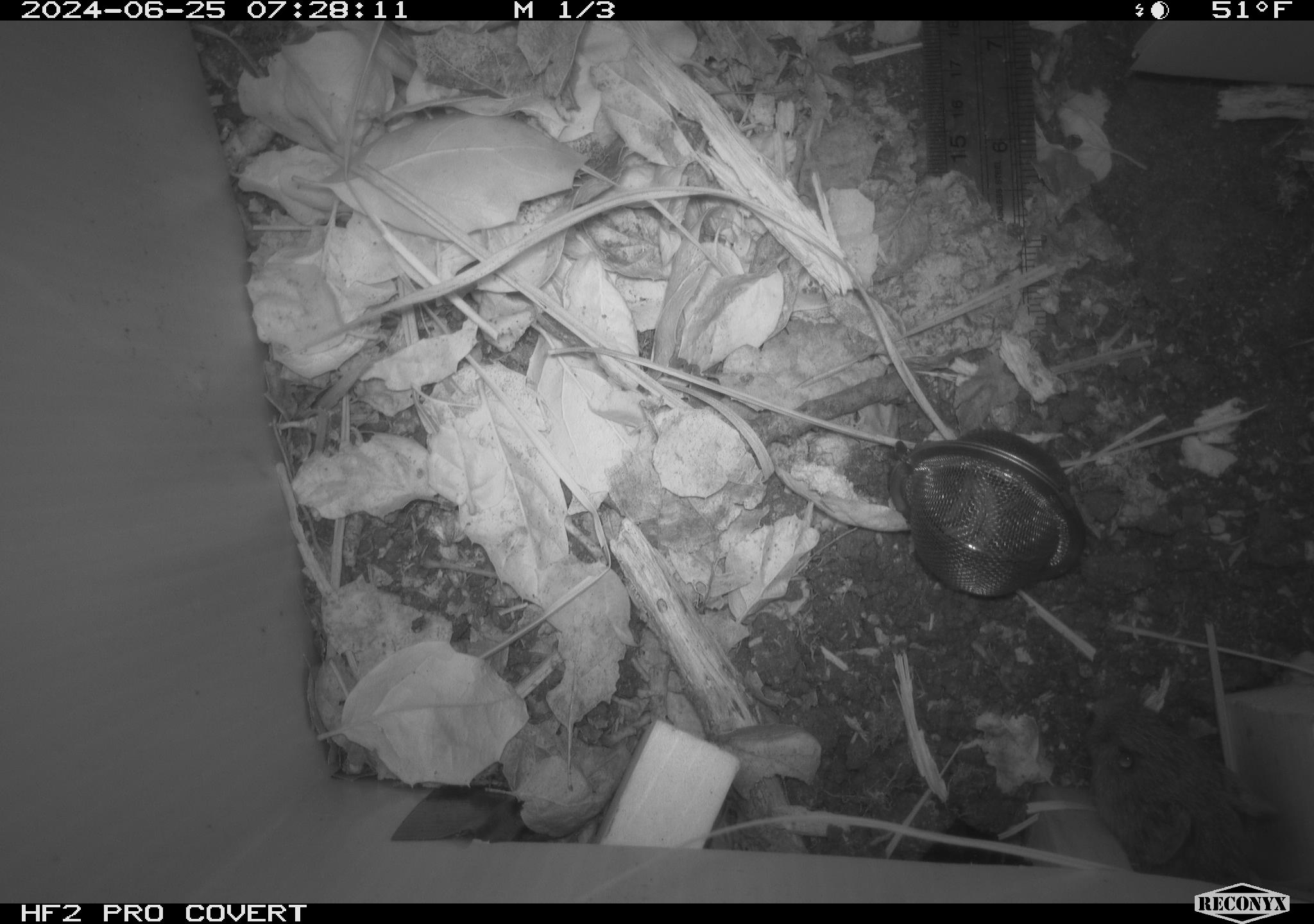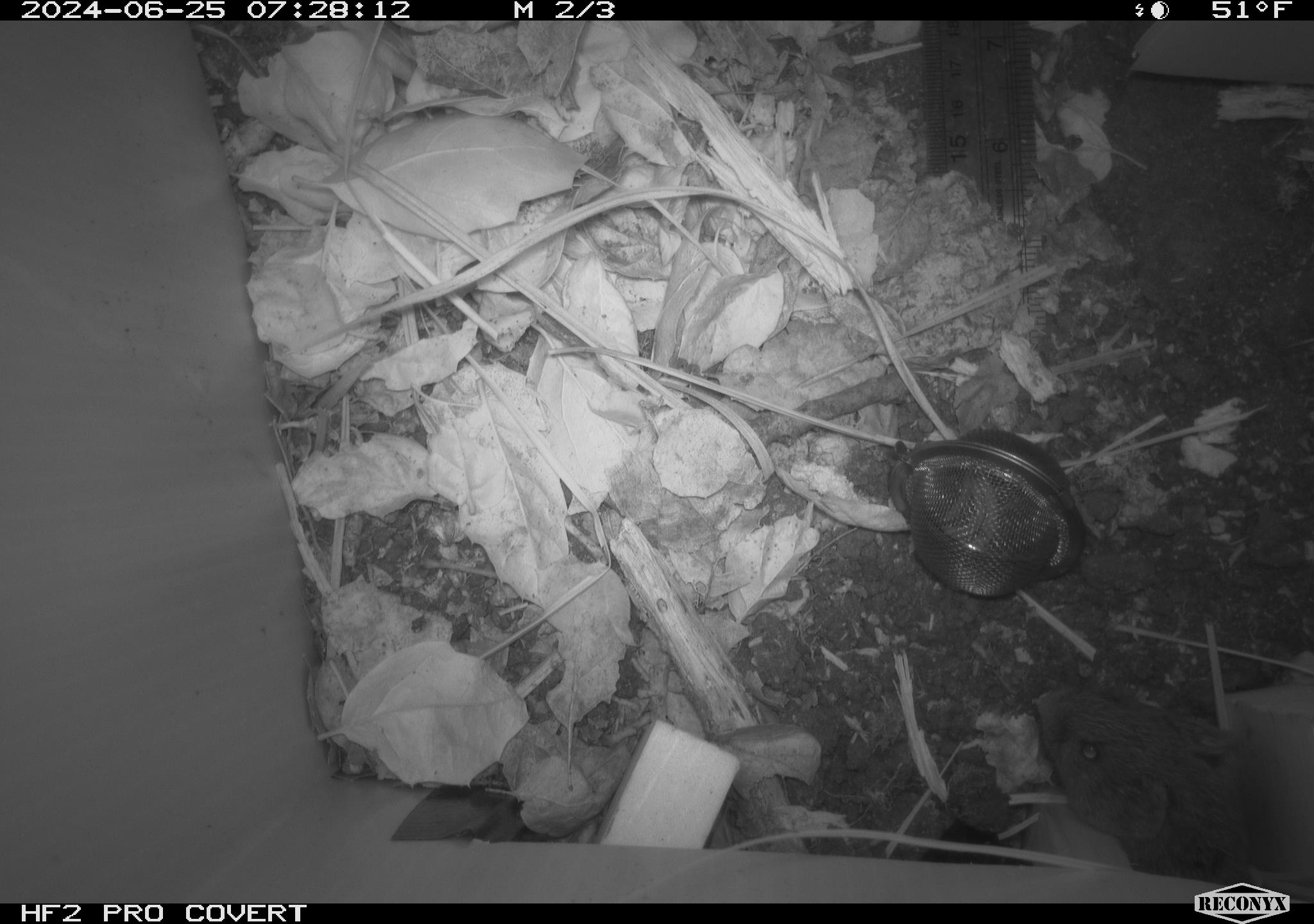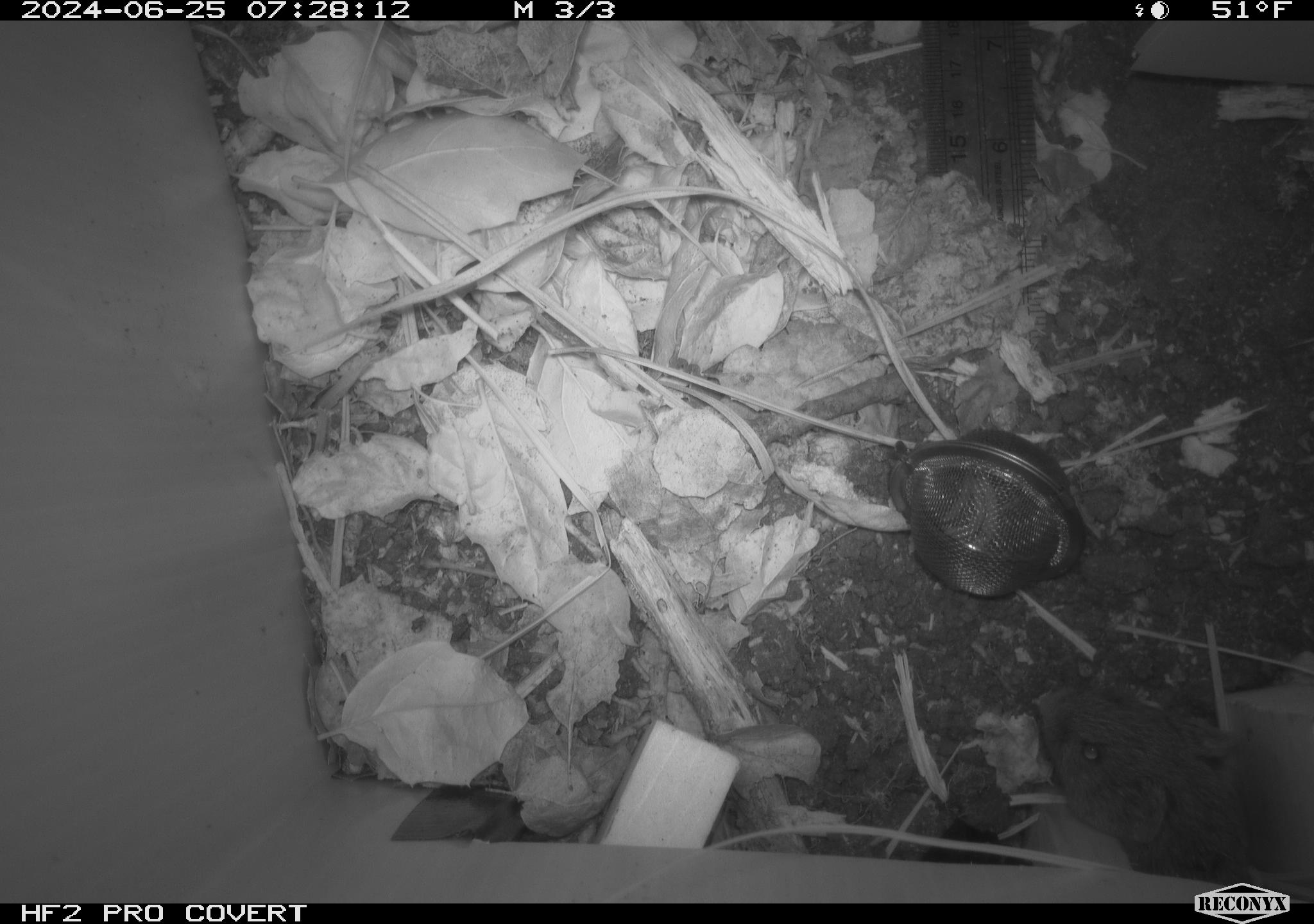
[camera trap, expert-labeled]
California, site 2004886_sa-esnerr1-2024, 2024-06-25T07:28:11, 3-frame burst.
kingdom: Animalia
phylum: Chordata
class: Mammalia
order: Rodentia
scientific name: Rodentia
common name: rodent